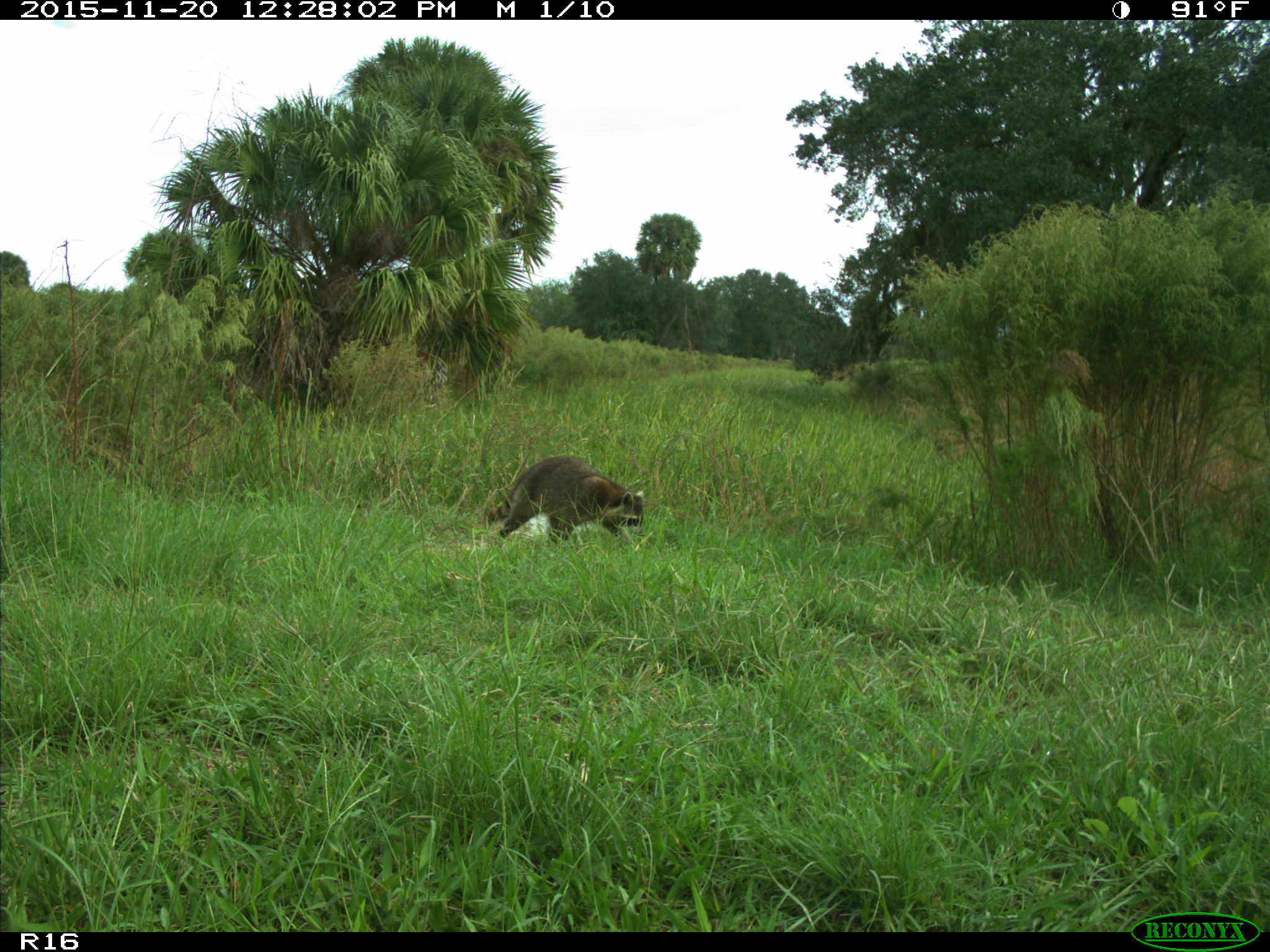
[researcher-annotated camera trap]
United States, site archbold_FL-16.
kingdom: Animalia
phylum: Chordata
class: Mammalia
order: Carnivora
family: Procyonidae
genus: Procyon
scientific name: Procyon lotor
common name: common raccoon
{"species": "Procyon lotor (common raccoon)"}